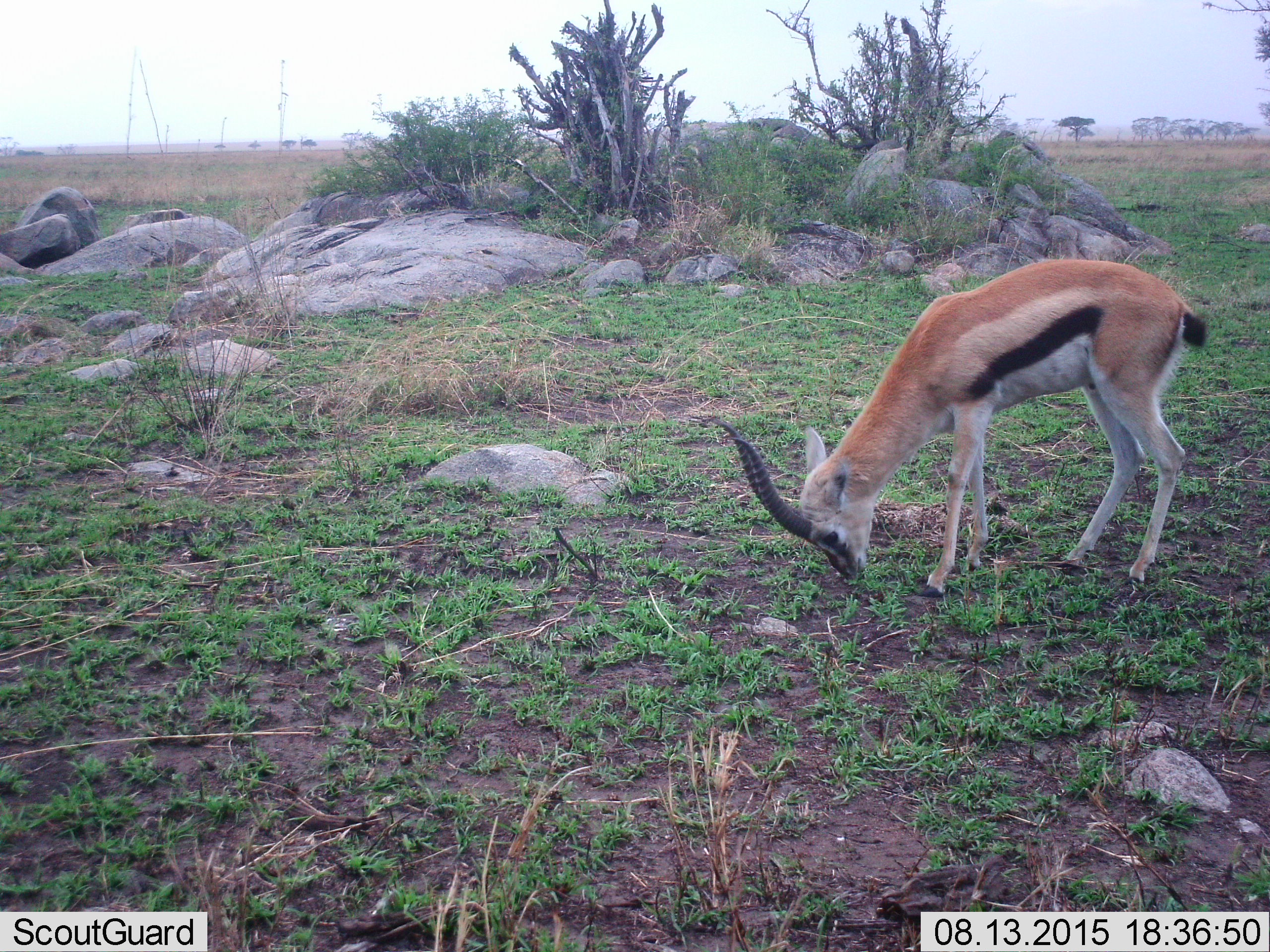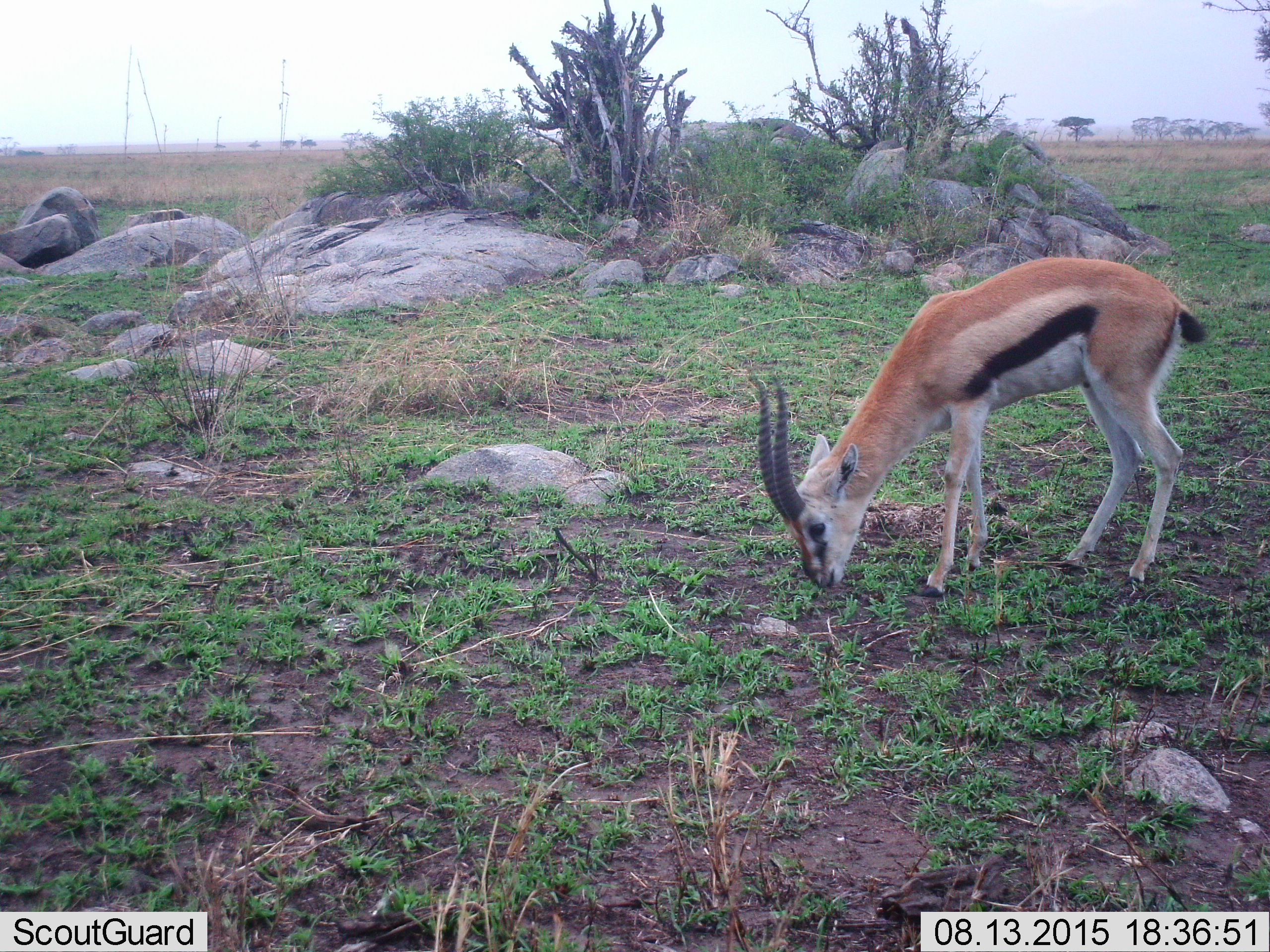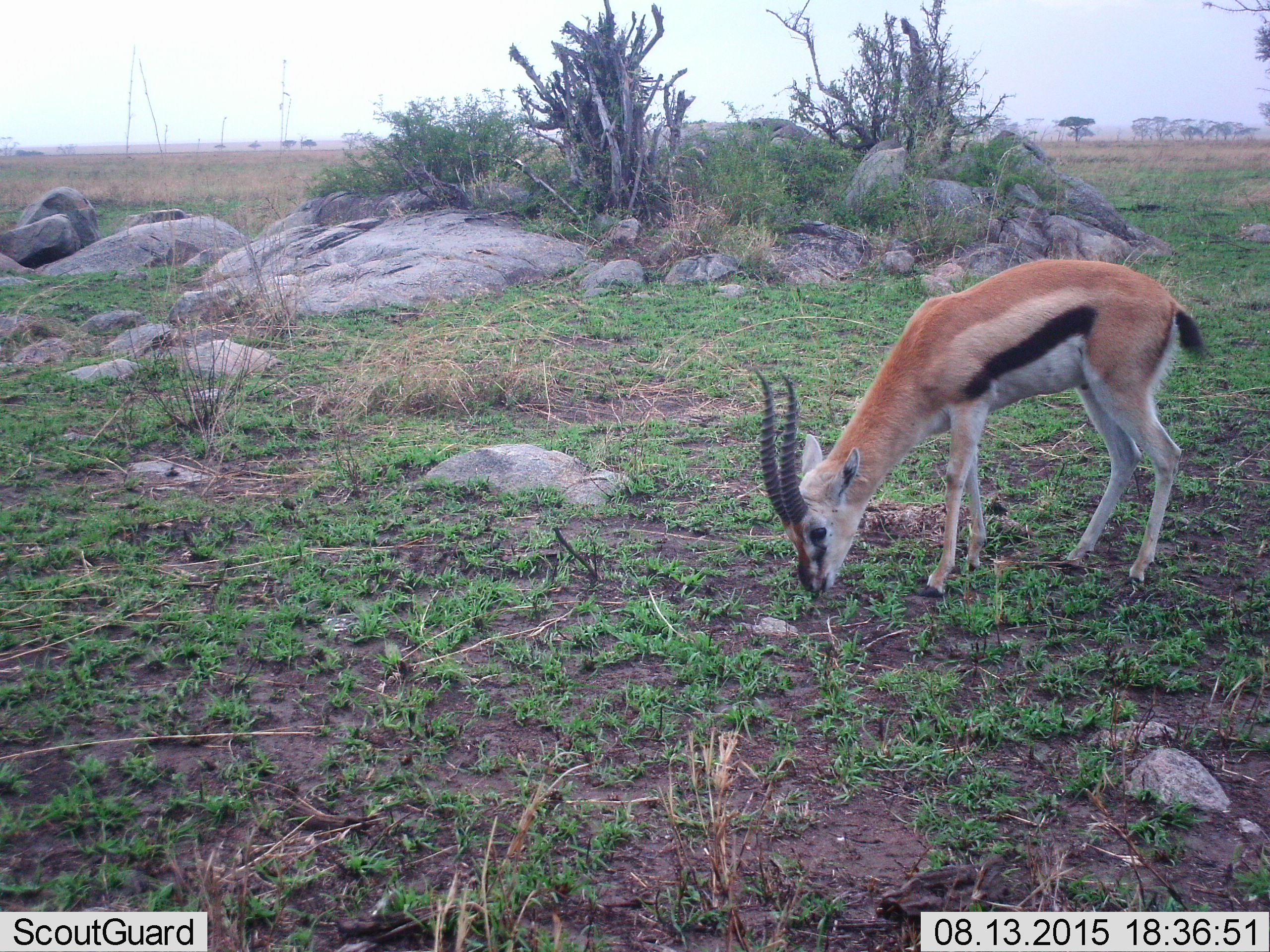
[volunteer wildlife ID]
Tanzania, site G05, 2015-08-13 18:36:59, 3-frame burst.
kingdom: Animalia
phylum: Chordata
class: Mammalia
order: Artiodactyla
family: Bovidae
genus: Eudorcas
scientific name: Eudorcas thomsonii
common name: thomson's gazelle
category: gazellethomsons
Gazellethomsons (thomson's gazelle) (Eudorcas thomsonii), count 1. Behavior (volunteer vote fractions): standing 33%, resting 0%, moving 6%, interacting 0%. Young present (vote fraction): 11%. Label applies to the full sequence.